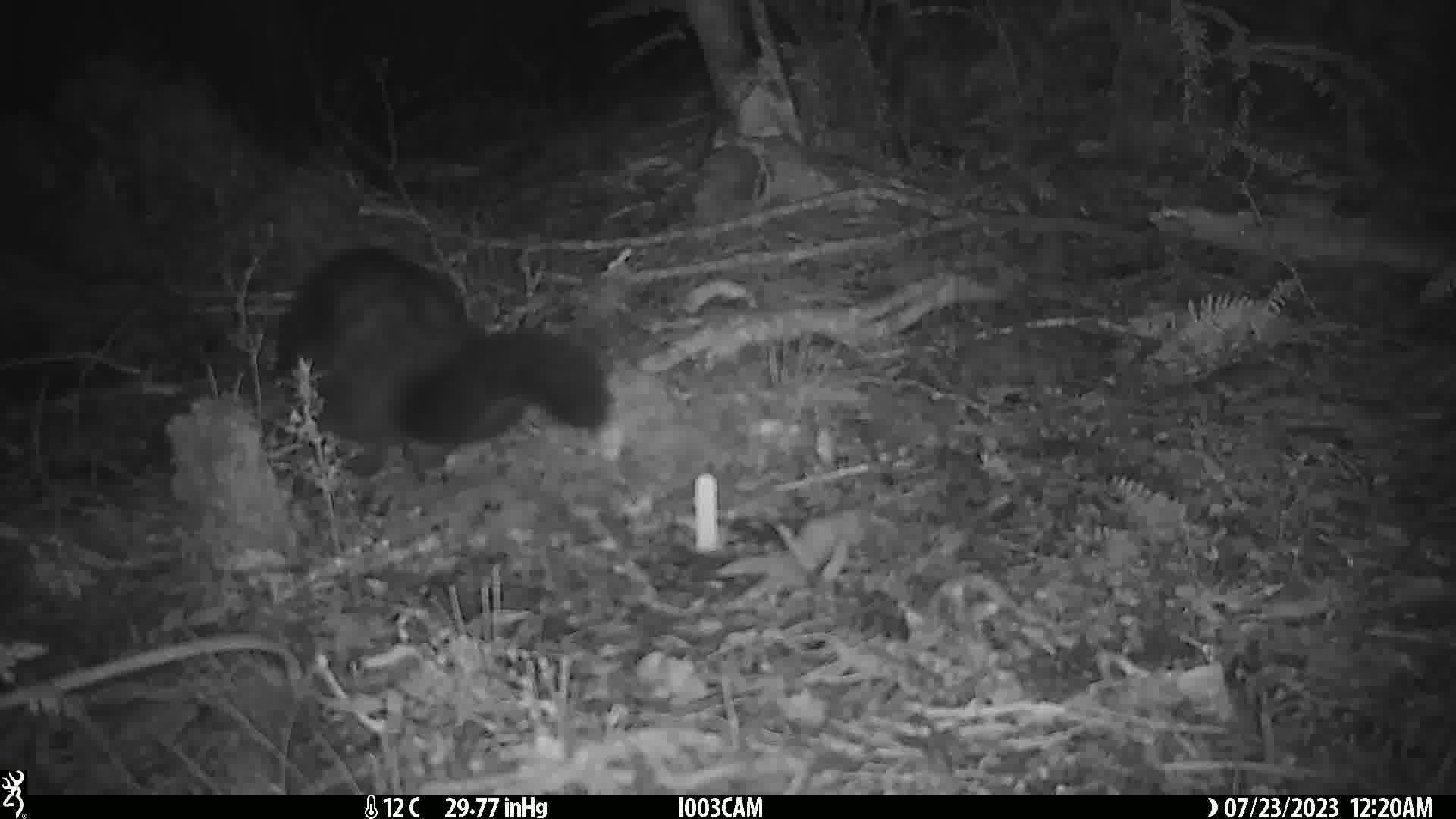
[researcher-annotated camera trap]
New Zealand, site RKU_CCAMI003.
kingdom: Animalia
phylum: Chordata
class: Mammalia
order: Diprotodontia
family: Phalangeridae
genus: Trichosurus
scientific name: Trichosurus vulpecula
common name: common brushtail possum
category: possum